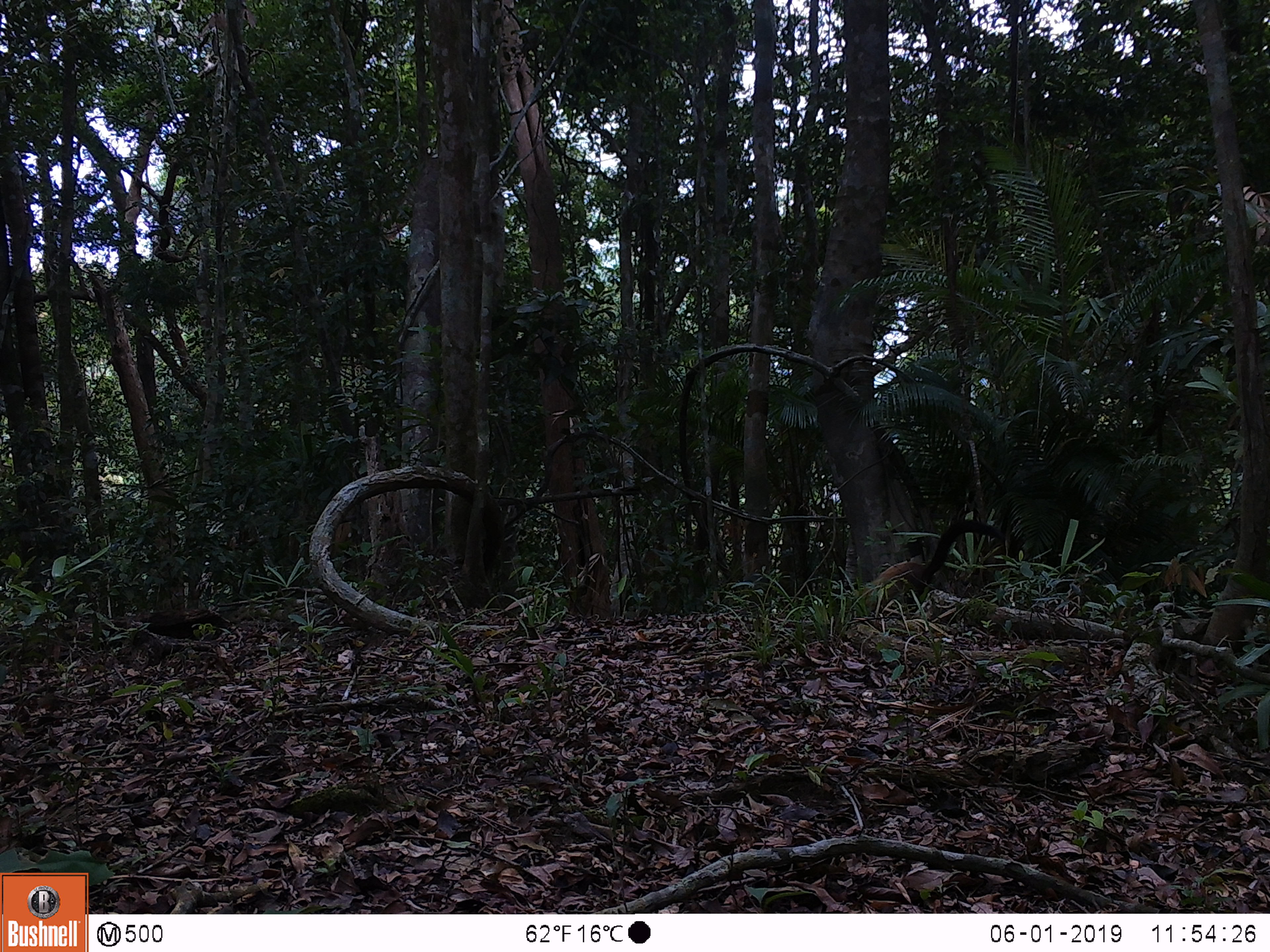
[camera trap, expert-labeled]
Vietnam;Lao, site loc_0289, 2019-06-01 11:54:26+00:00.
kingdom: Animalia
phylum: Chordata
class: Mammalia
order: Carnivora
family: Mustelidae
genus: Martes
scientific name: Martes flavigula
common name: yellow-throated marten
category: yellow throated marten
Yellow throated marten (yellow-throated marten) (Martes flavigula). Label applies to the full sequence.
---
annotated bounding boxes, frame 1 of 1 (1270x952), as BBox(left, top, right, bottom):
yellow throated marten: BBox(851, 519, 1007, 614)